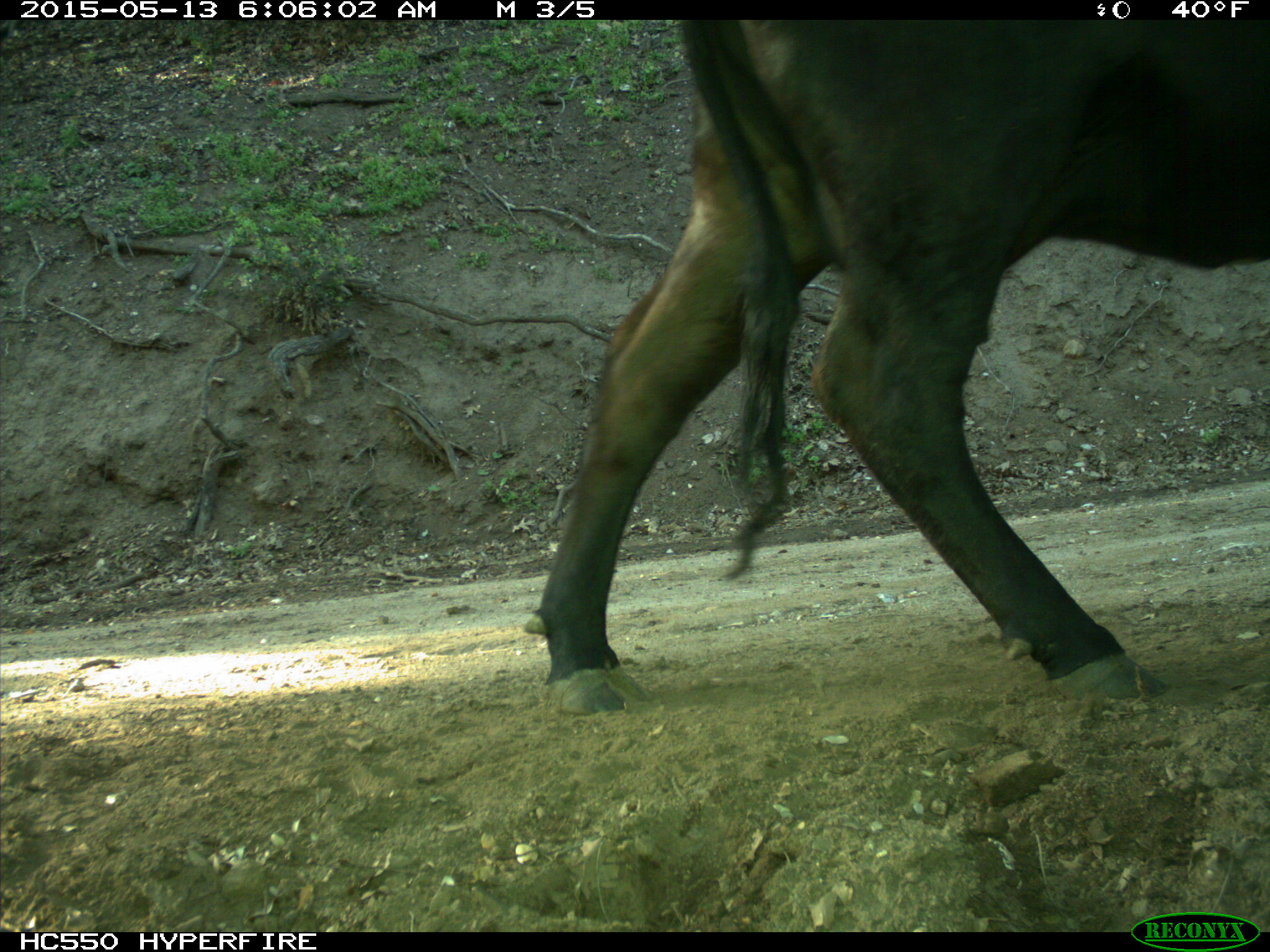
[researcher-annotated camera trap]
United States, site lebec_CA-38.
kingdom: Animalia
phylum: Chordata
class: Mammalia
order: Artiodactyla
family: Bovidae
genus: Bos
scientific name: Bos taurus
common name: domestic cow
Bos taurus (domestic cow).